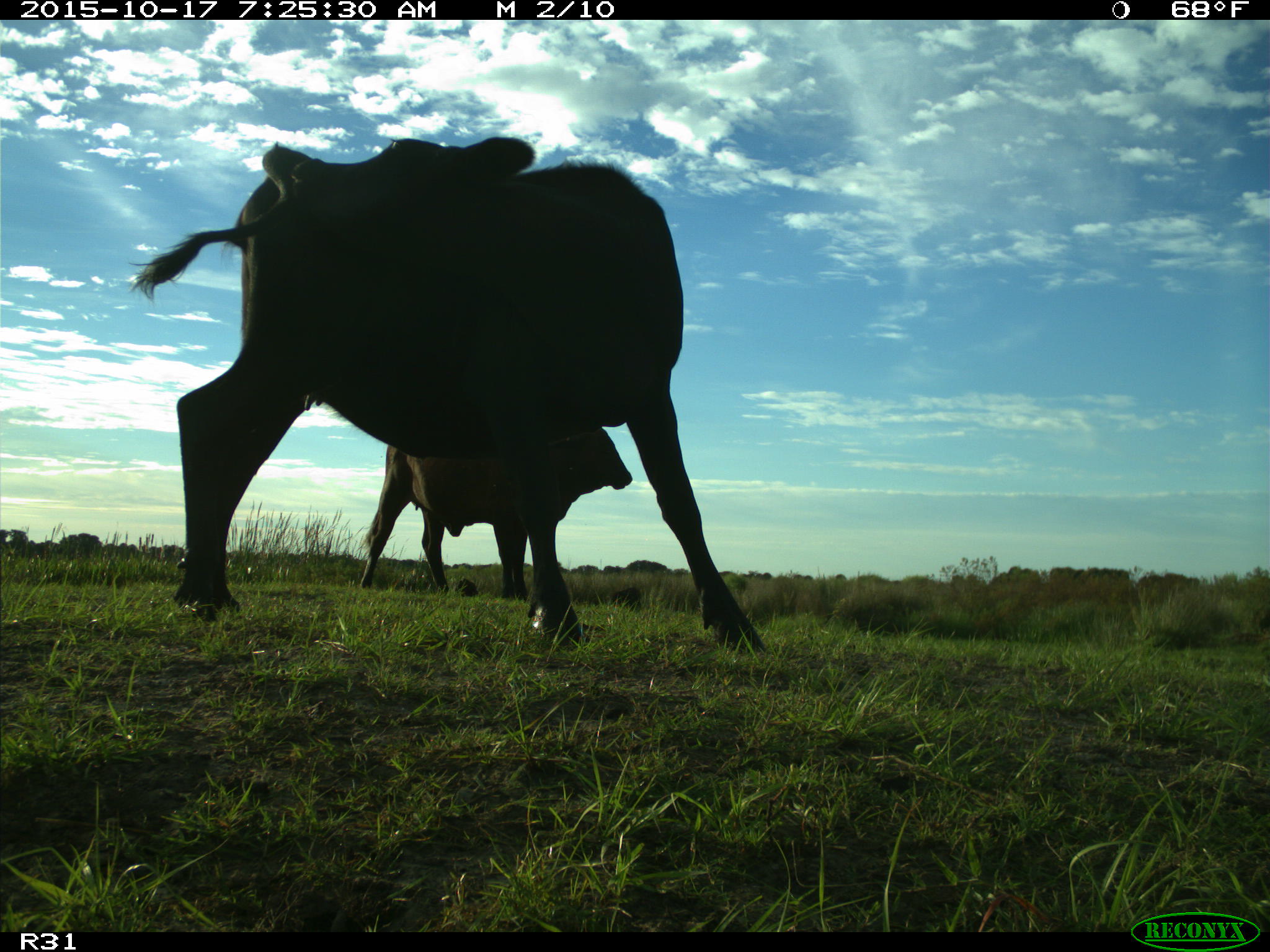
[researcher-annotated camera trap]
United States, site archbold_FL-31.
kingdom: Animalia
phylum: Chordata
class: Mammalia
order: Artiodactyla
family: Bovidae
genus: Bos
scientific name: Bos taurus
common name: domestic cow